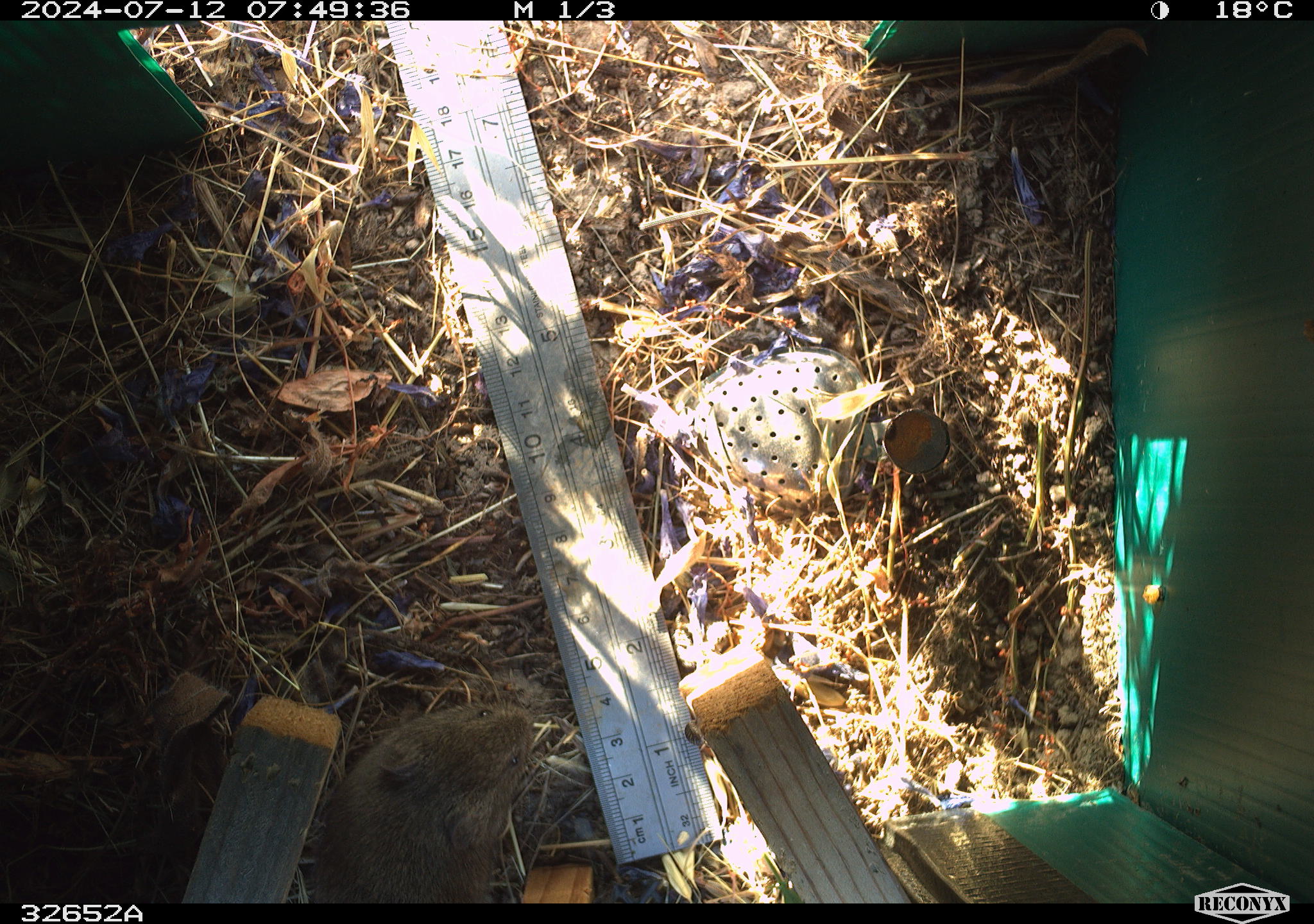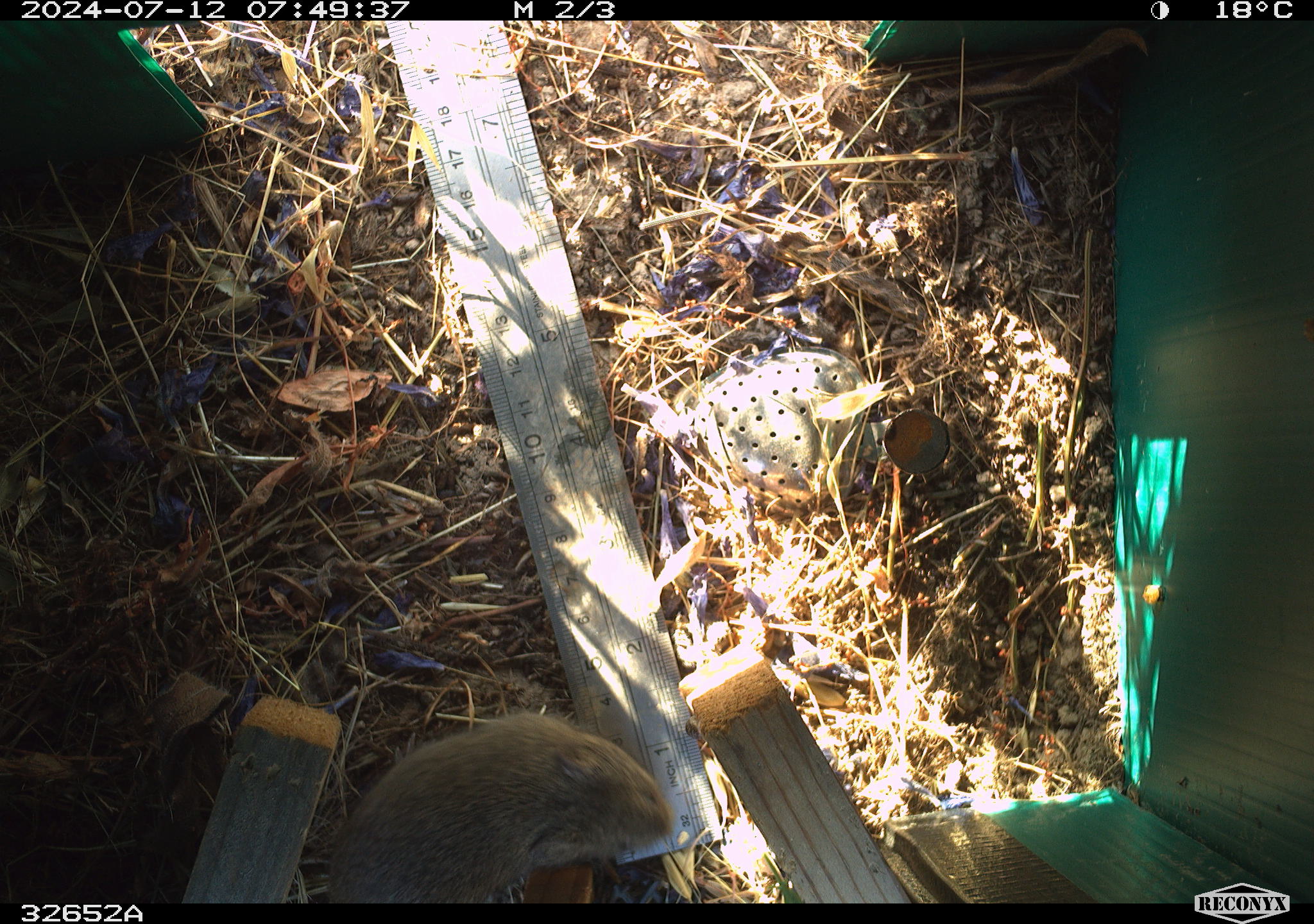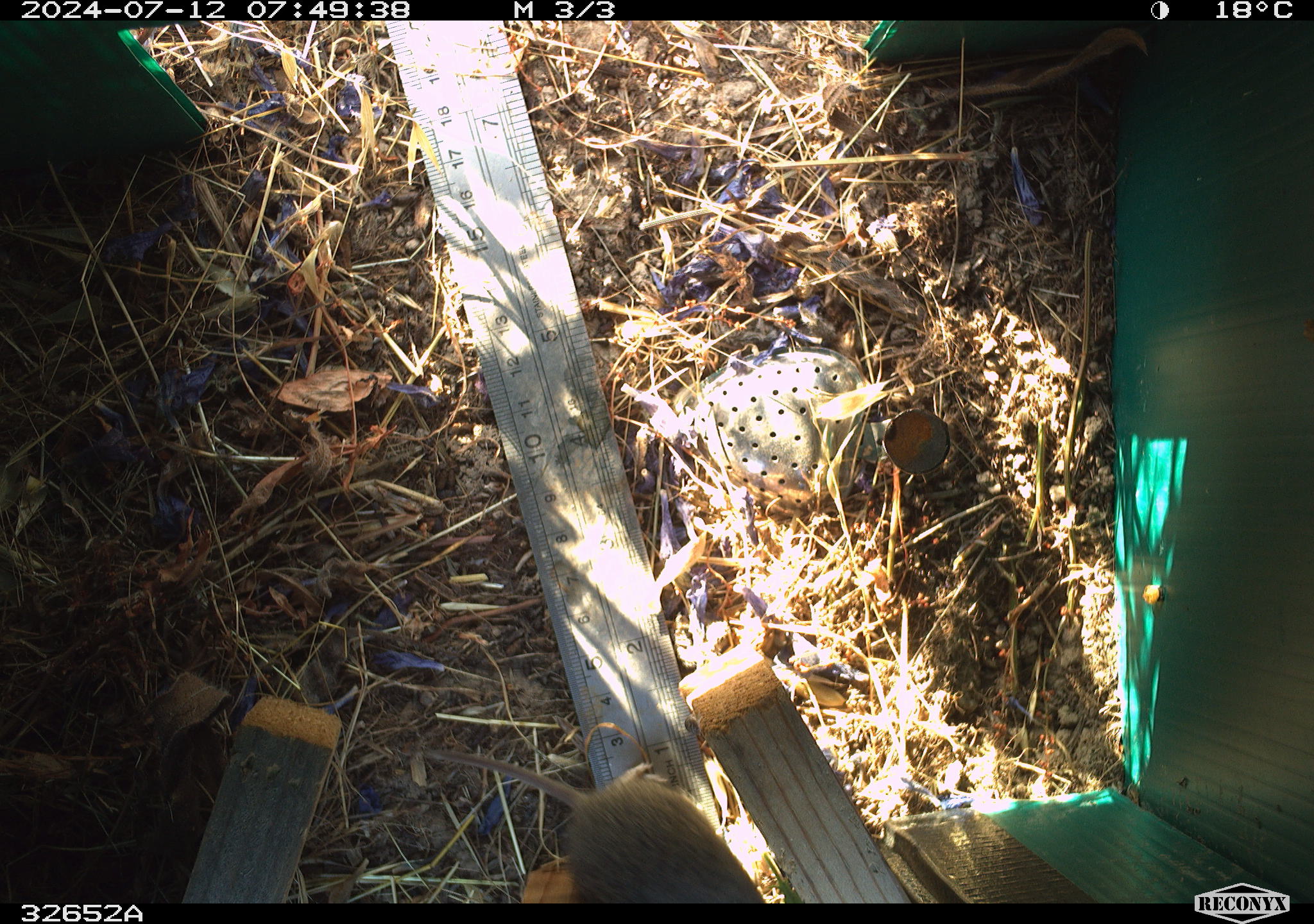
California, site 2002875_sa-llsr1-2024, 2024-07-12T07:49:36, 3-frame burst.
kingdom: Animalia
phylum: Chordata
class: Mammalia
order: Rodentia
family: Cricetidae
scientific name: Arvicolinae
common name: voles, lemmings, and muskrats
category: arvicolinae subfamily